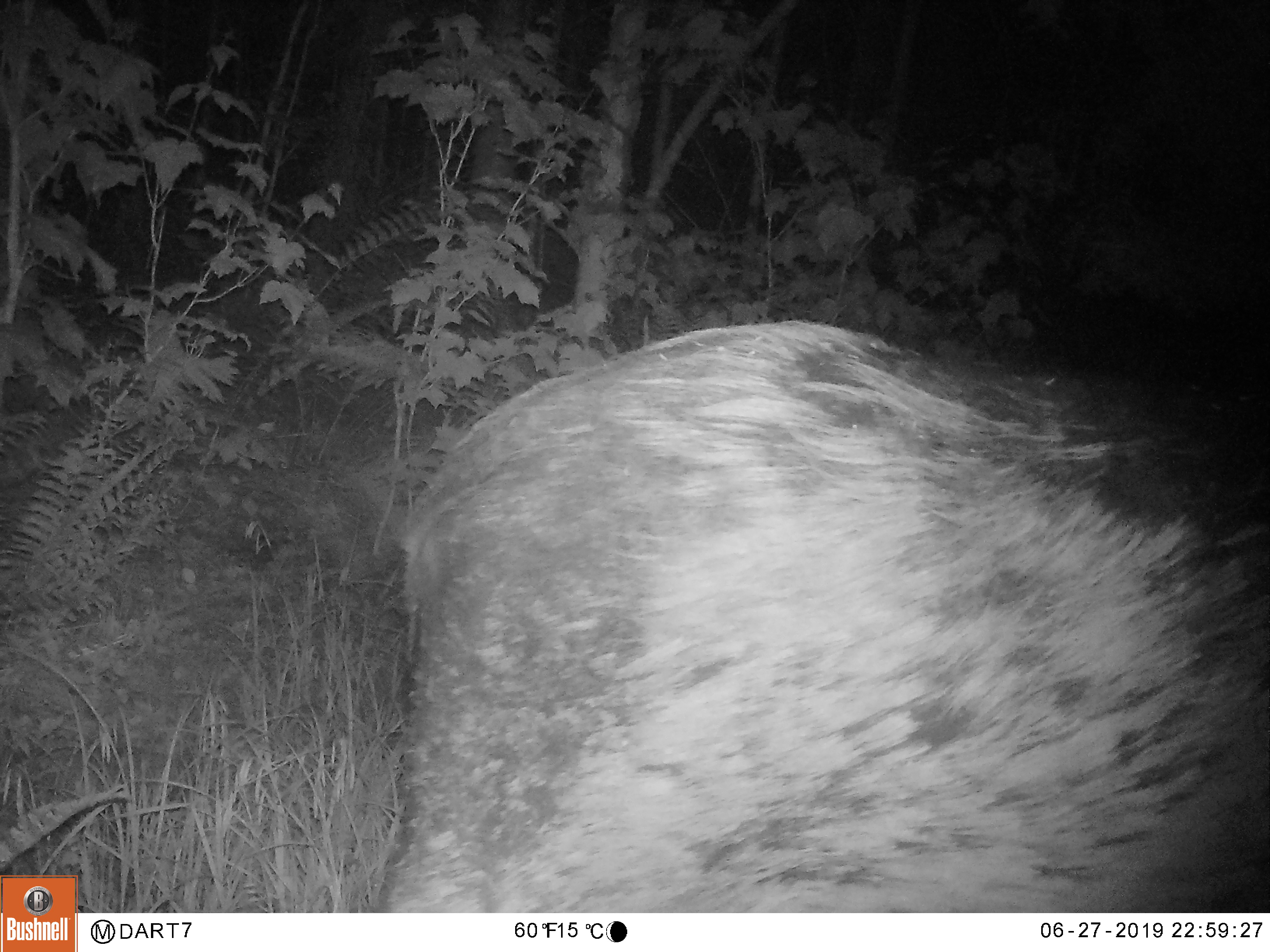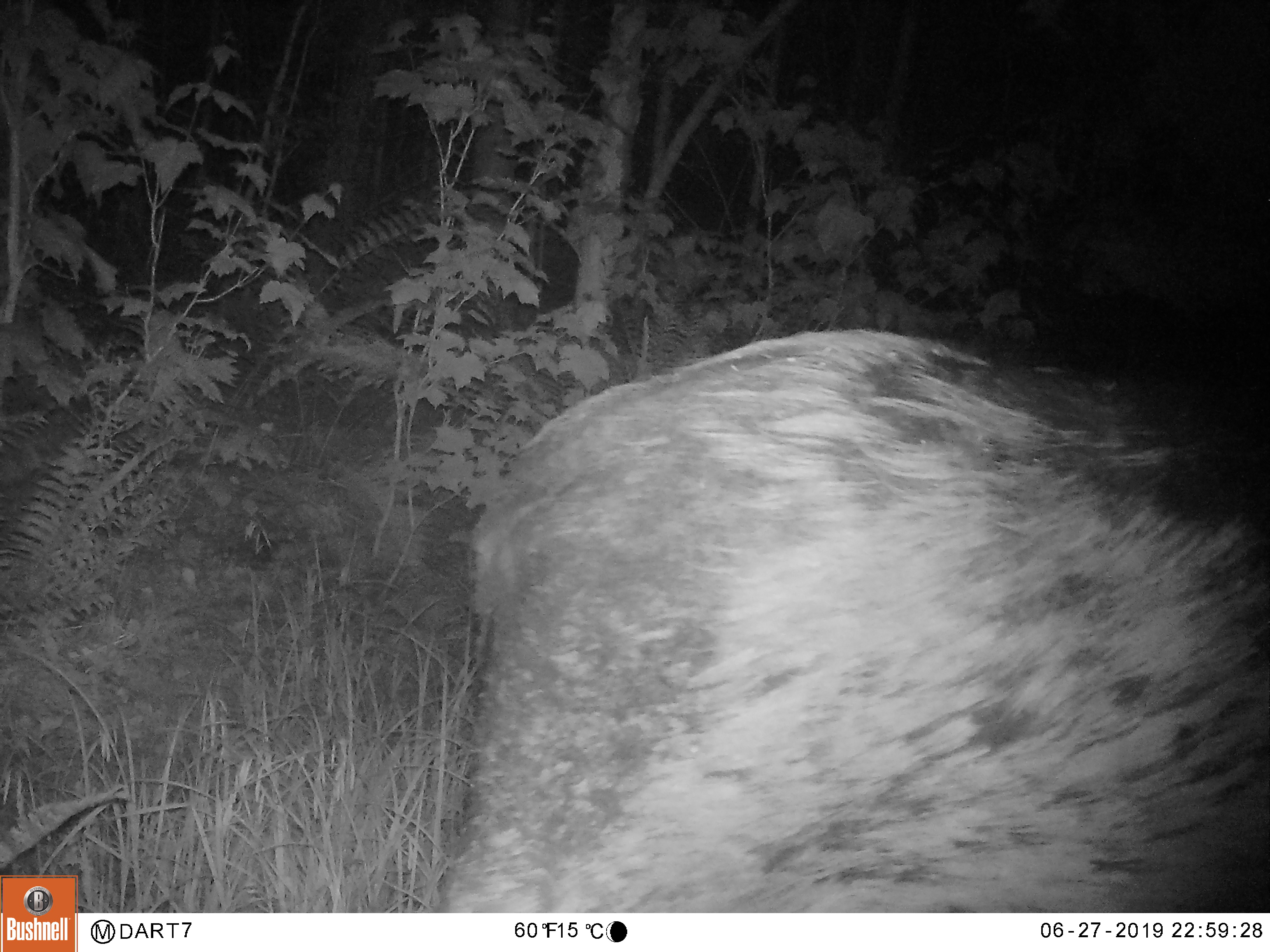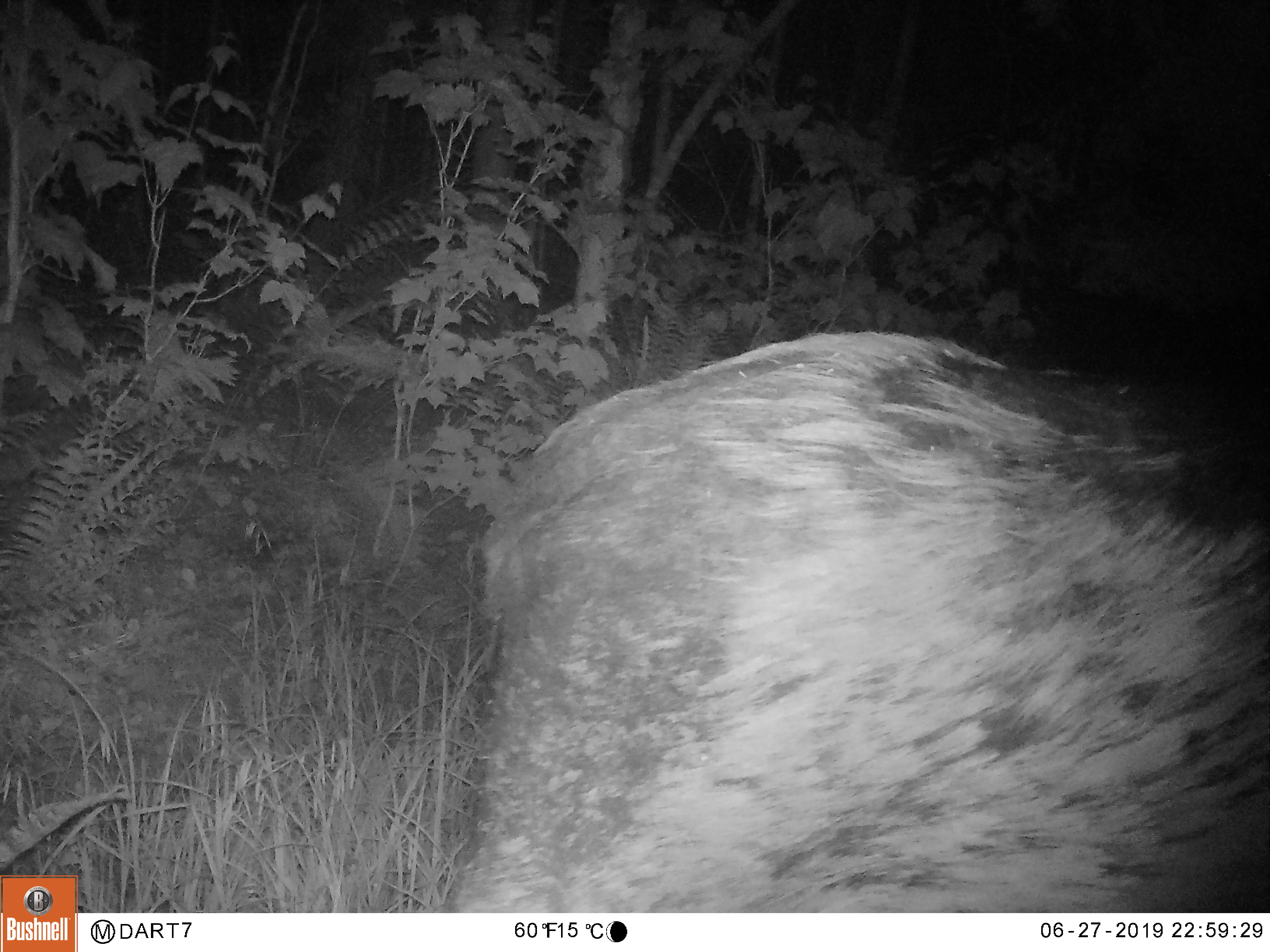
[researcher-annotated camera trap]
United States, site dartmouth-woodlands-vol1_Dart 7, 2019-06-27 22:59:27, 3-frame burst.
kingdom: Animalia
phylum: Chordata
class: Mammalia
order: Artiodactyla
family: Cervidae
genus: Alces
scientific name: Alces alces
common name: moose